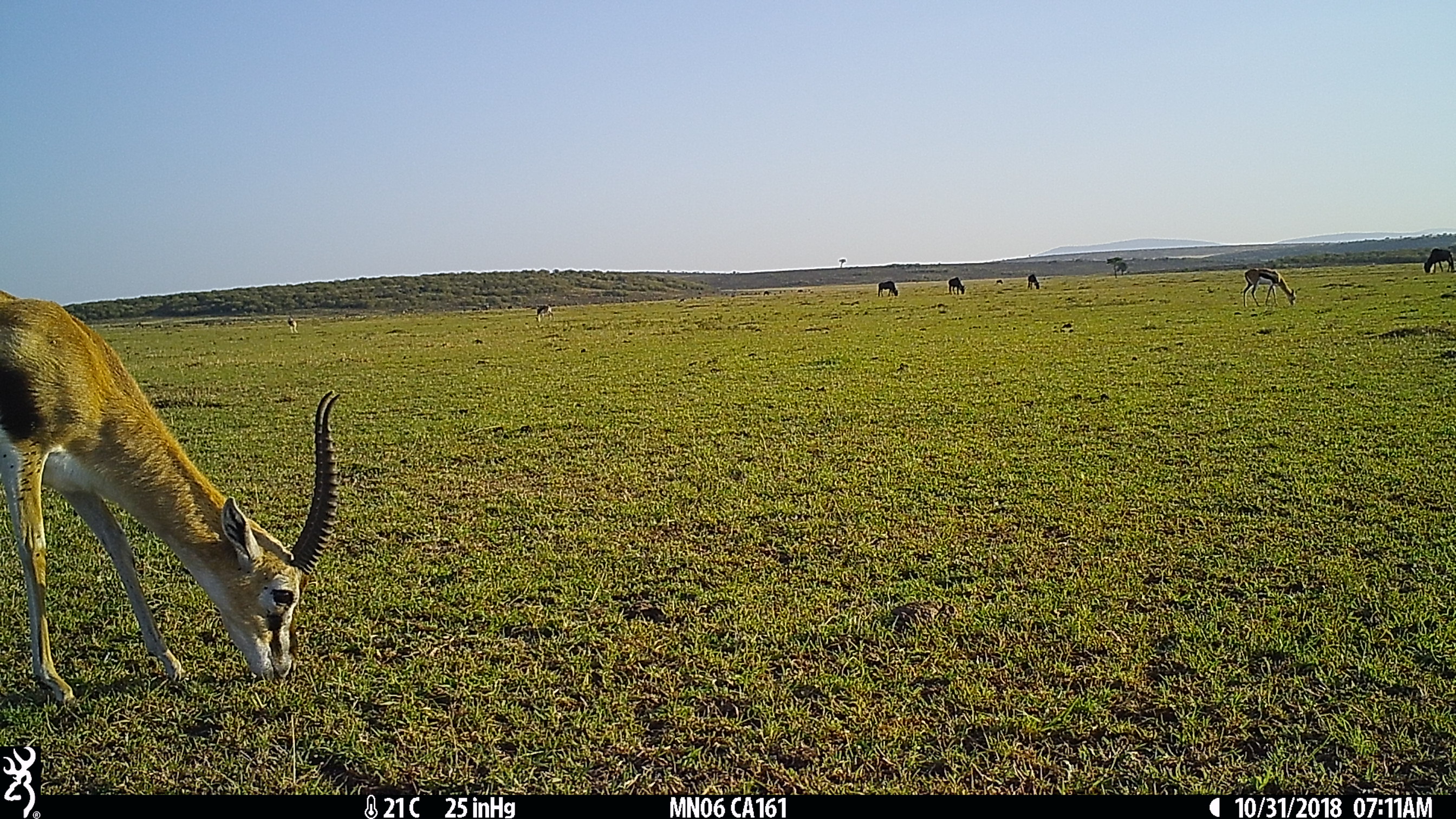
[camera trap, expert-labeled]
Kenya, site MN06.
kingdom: Animalia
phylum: Chordata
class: Mammalia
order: Artiodactyla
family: Bovidae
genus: Eudorcas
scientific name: Eudorcas thomsonii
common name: thomon's gazelle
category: gazelle thomsons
Gazelle thomsons (thomon's gazelle) (Eudorcas thomsonii).